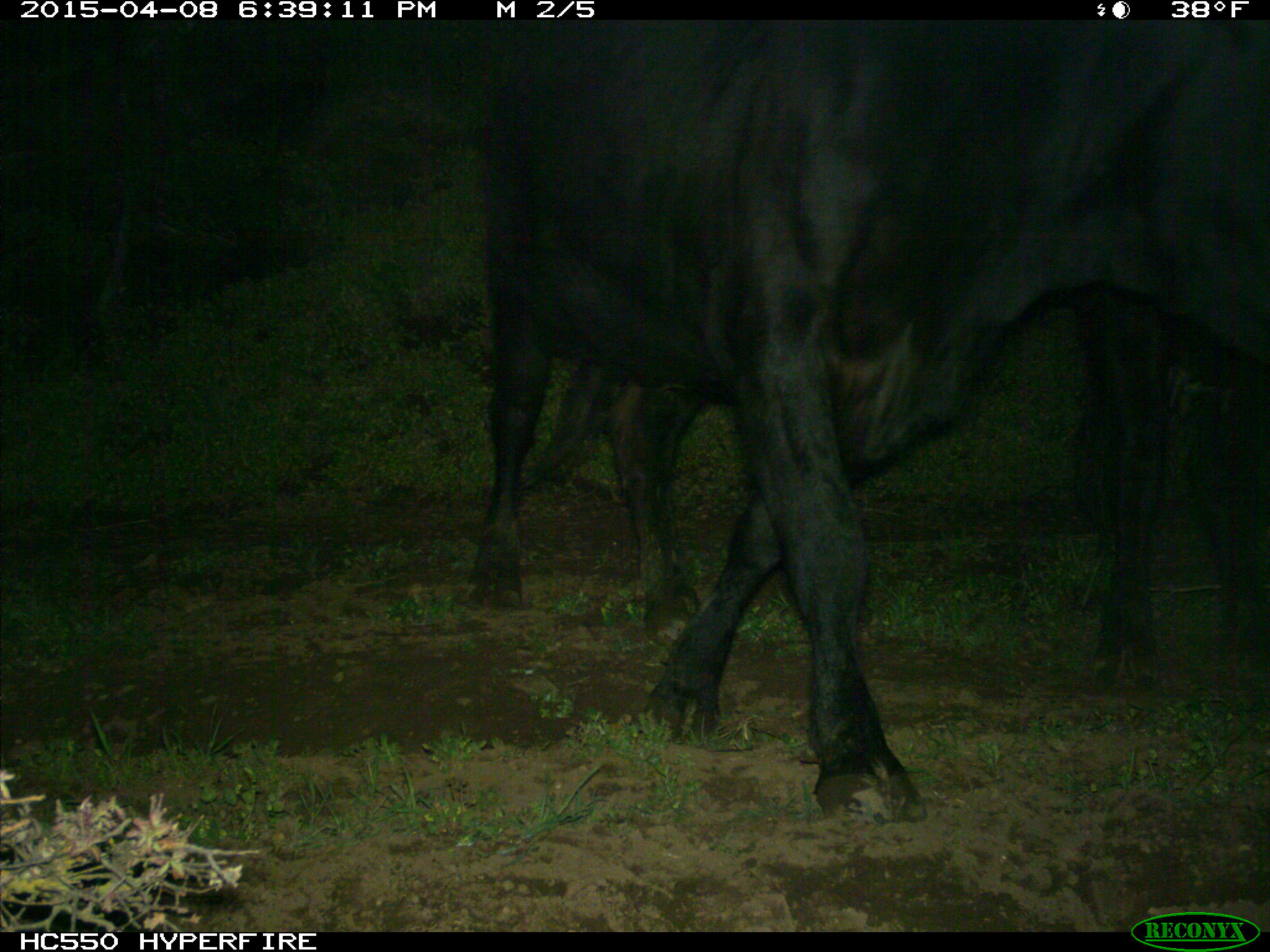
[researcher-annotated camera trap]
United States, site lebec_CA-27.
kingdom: Animalia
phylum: Chordata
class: Mammalia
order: Artiodactyla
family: Bovidae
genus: Bos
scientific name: Bos taurus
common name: domestic cow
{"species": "Bos taurus (domestic cow)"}